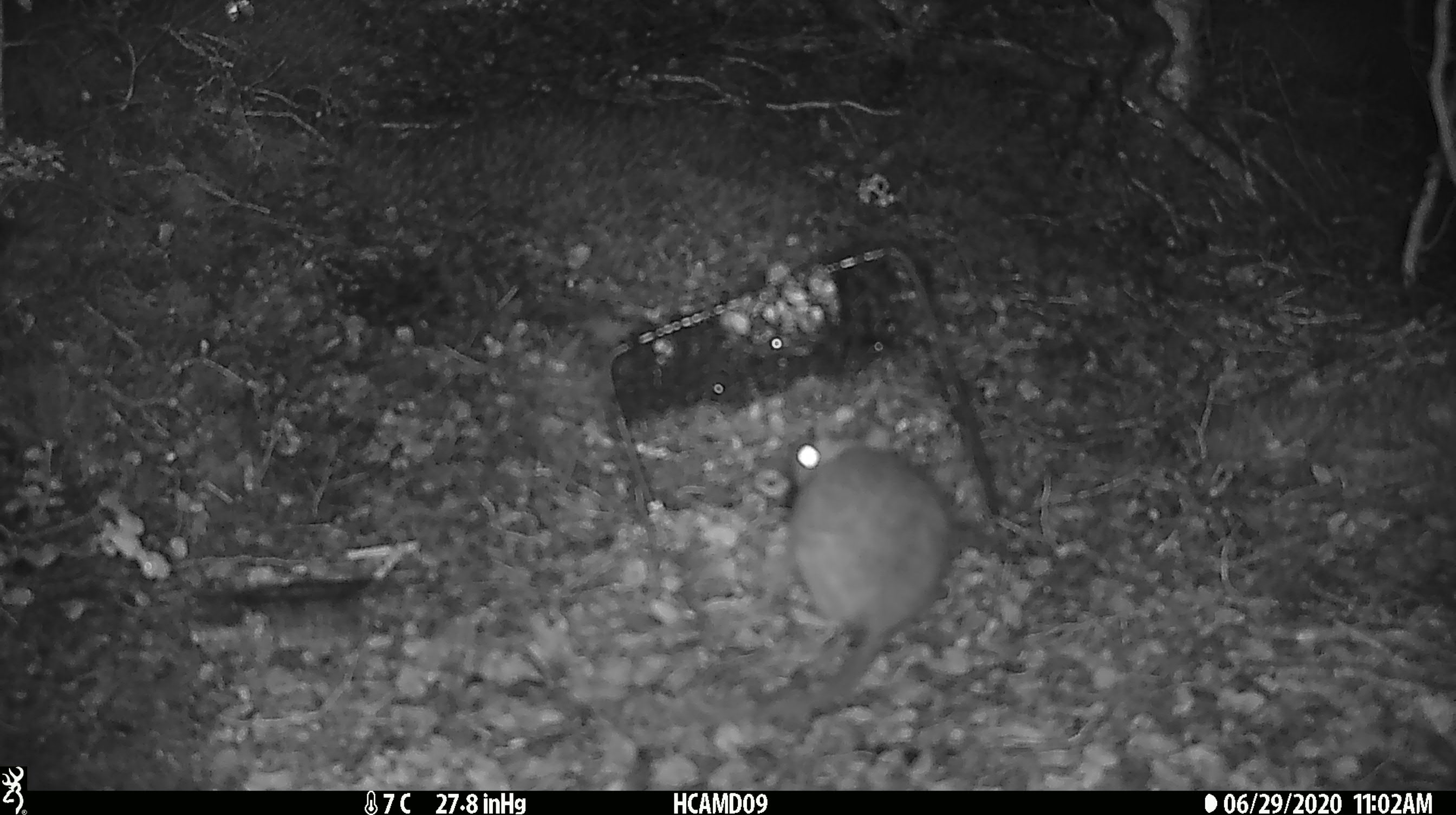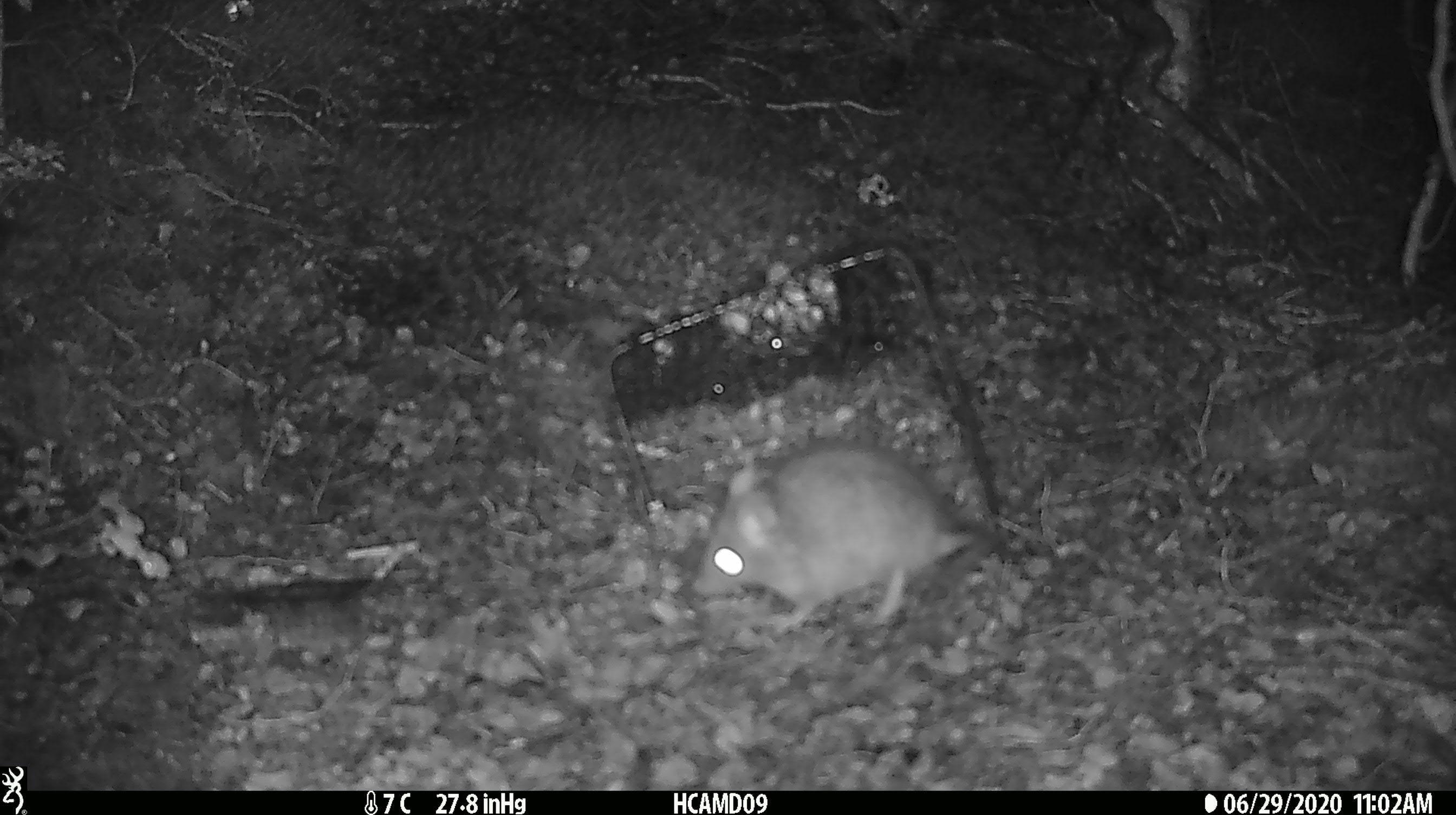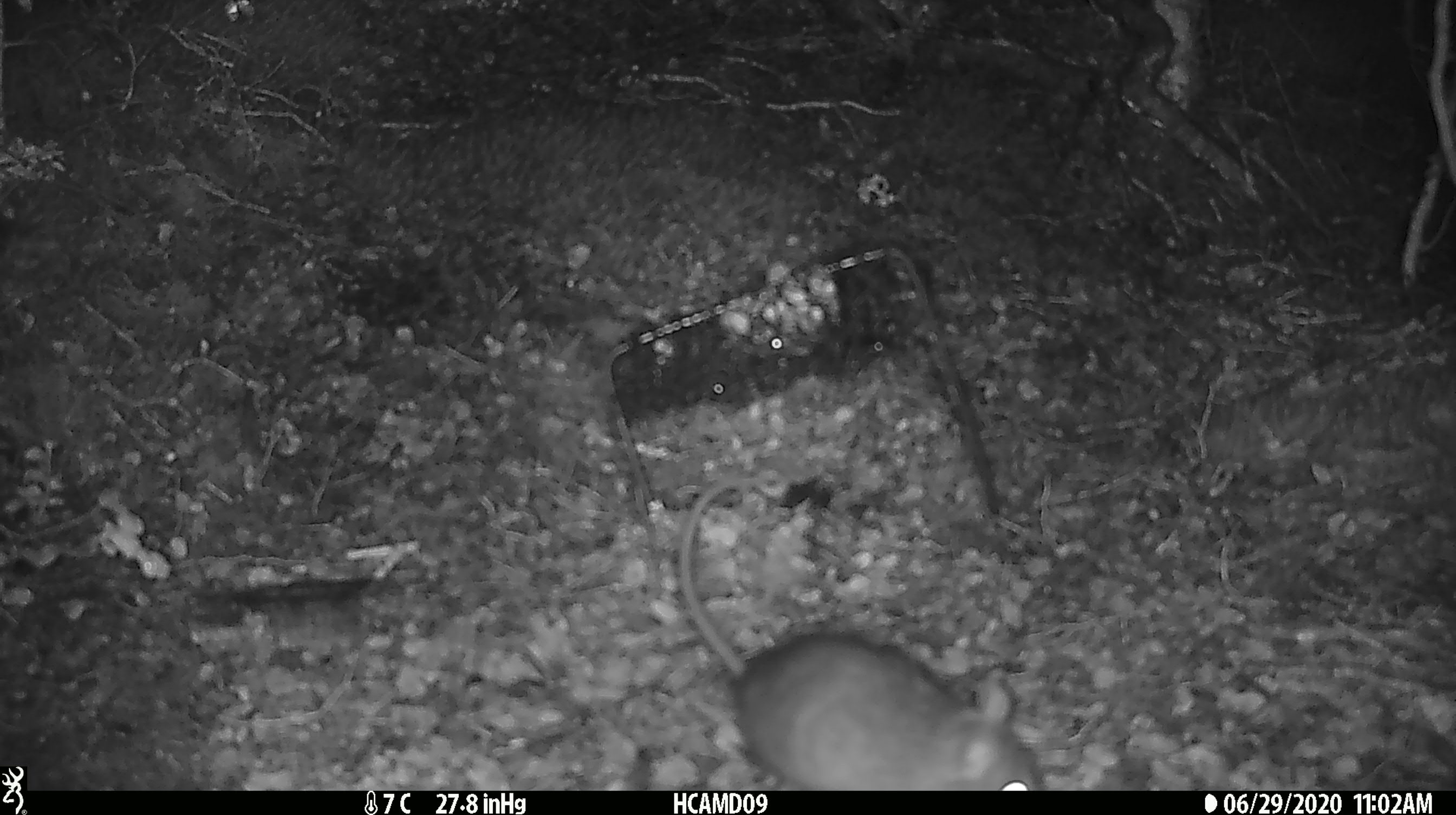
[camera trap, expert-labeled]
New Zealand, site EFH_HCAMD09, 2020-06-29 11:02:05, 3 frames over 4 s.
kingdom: Animalia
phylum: Chordata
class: Mammalia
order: Rodentia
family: Muridae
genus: Rattus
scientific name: Rattus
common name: rat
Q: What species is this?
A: Rat (Rattus).